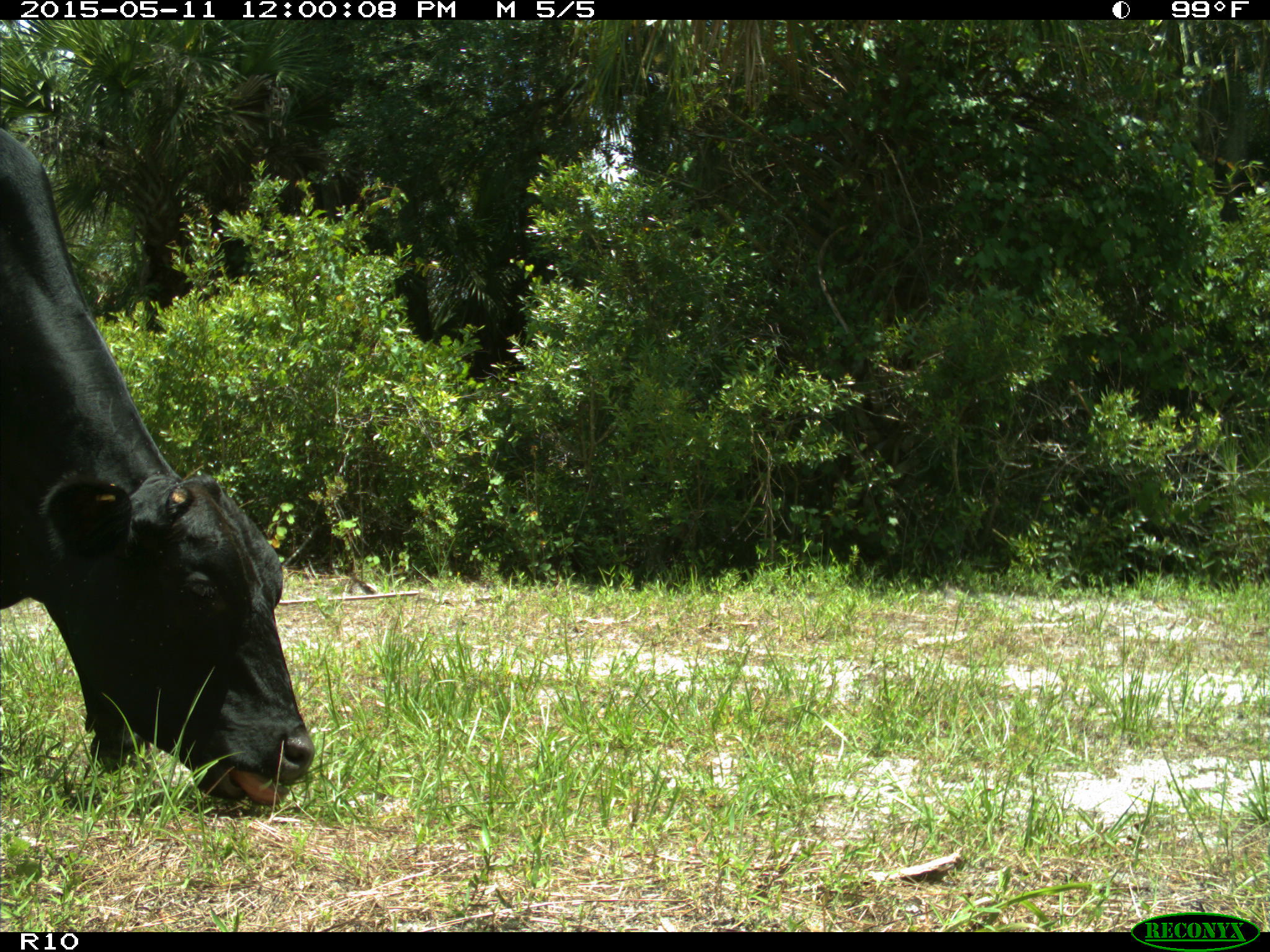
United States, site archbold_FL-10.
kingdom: Animalia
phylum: Chordata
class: Mammalia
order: Artiodactyla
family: Bovidae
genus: Bos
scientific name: Bos taurus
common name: domestic cow